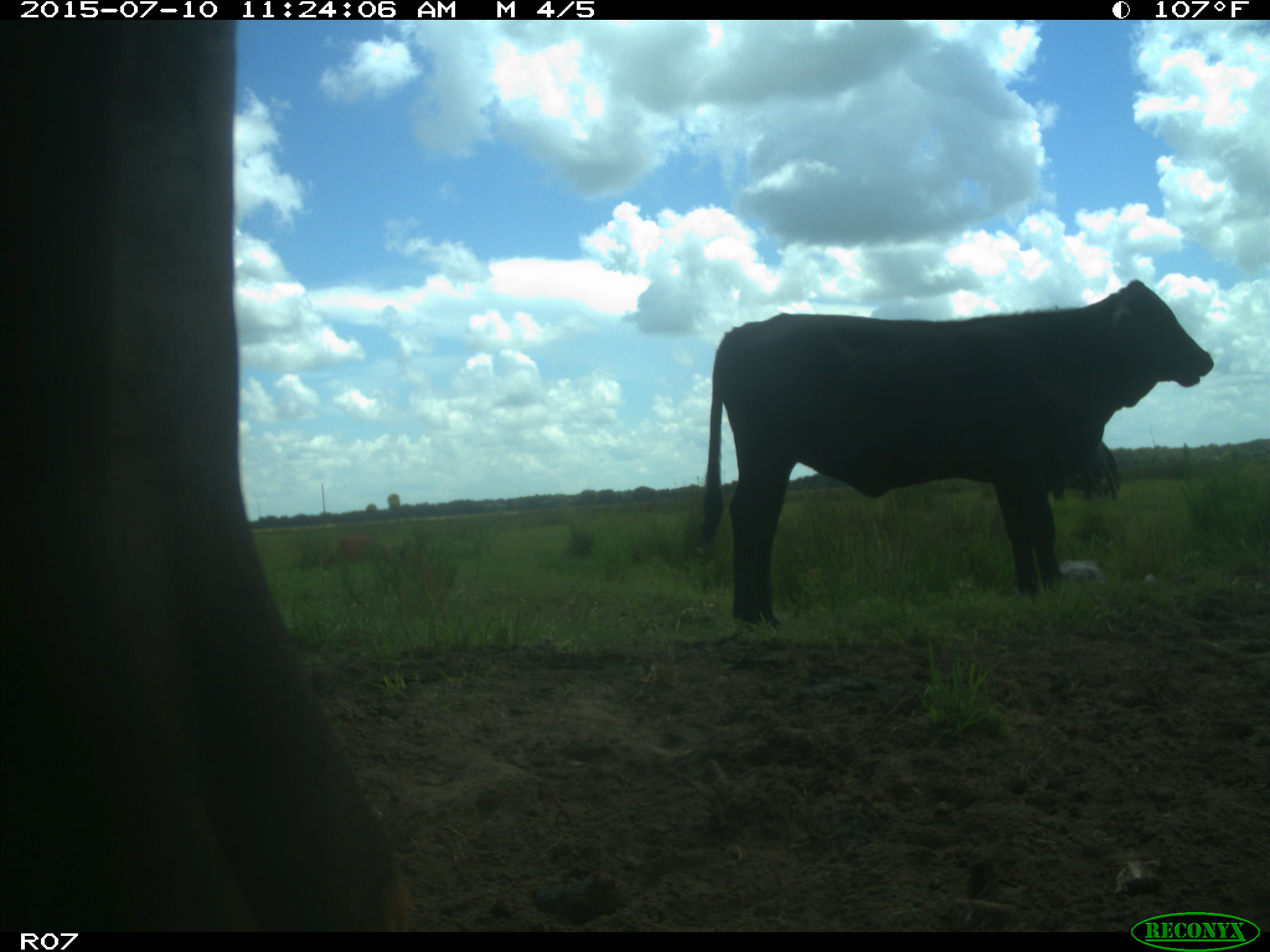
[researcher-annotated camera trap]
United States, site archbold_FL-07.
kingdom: Animalia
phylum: Chordata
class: Mammalia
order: Artiodactyla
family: Bovidae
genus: Bos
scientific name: Bos taurus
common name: domestic cow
Bos taurus (domestic cow).